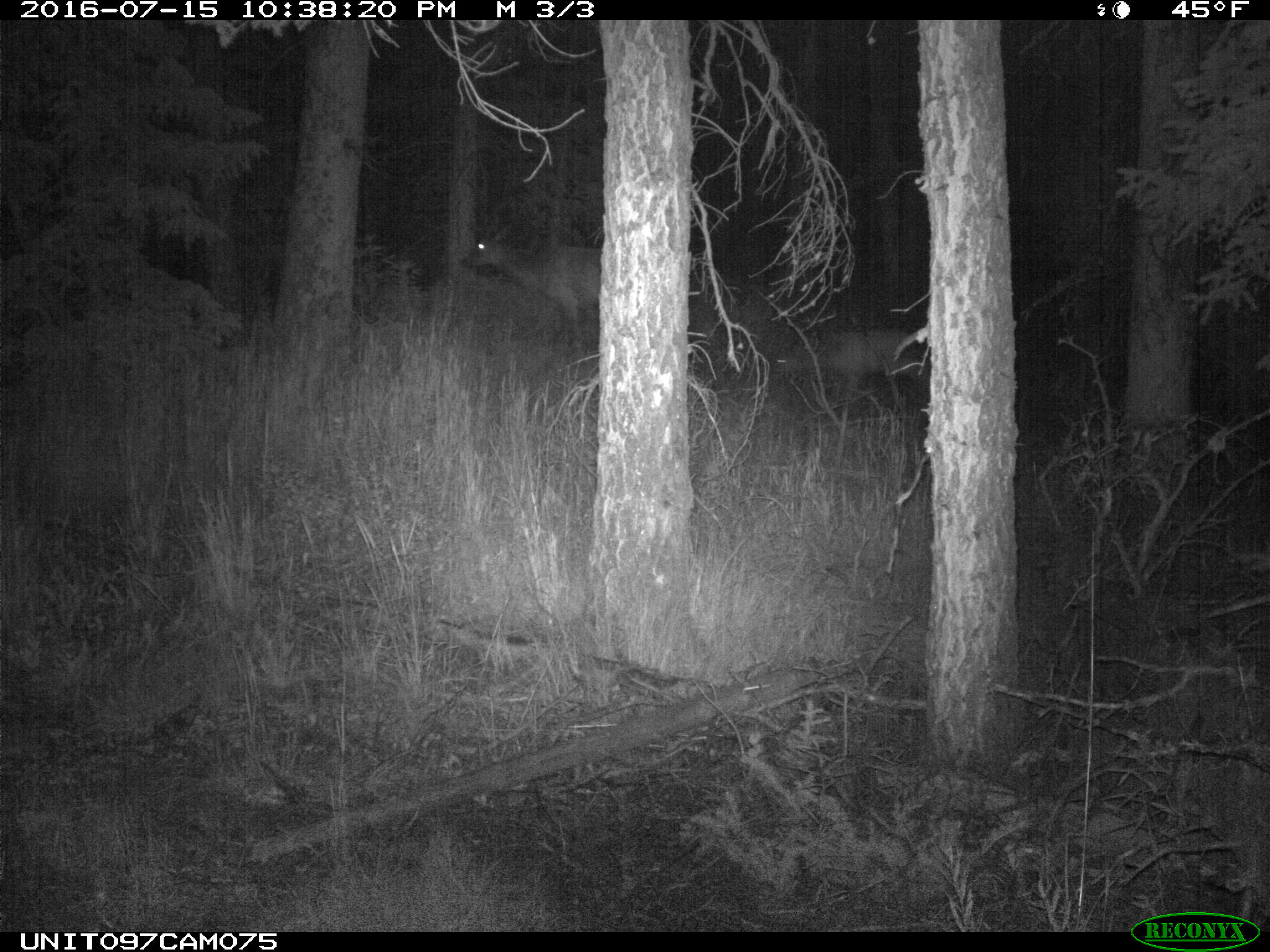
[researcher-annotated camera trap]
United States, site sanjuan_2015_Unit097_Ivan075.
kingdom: Animalia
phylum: Chordata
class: Mammalia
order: Artiodactyla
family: Cervidae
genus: Cervus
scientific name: Cervus elaphus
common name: red deer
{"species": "Cervus elaphus (red deer)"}